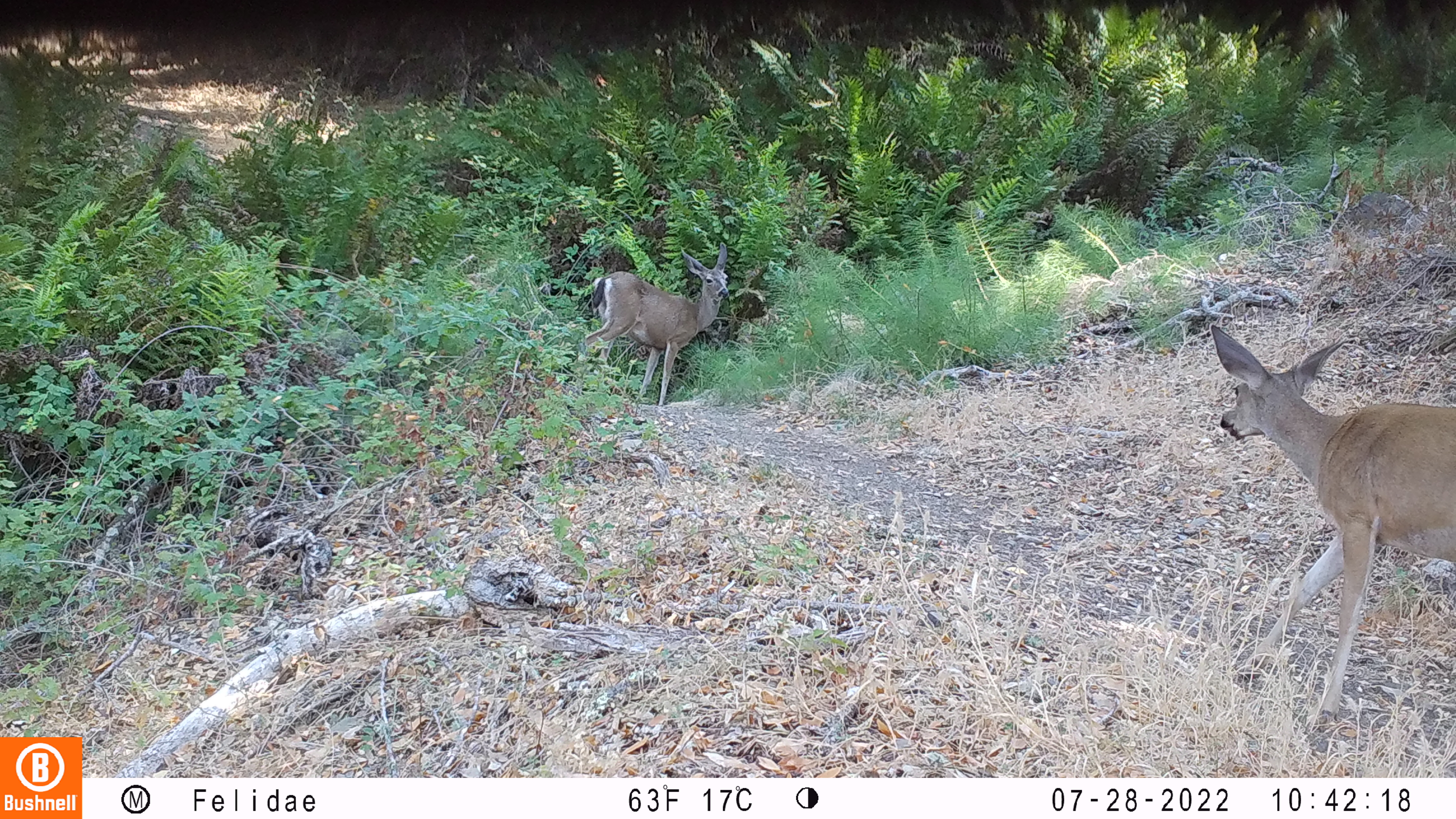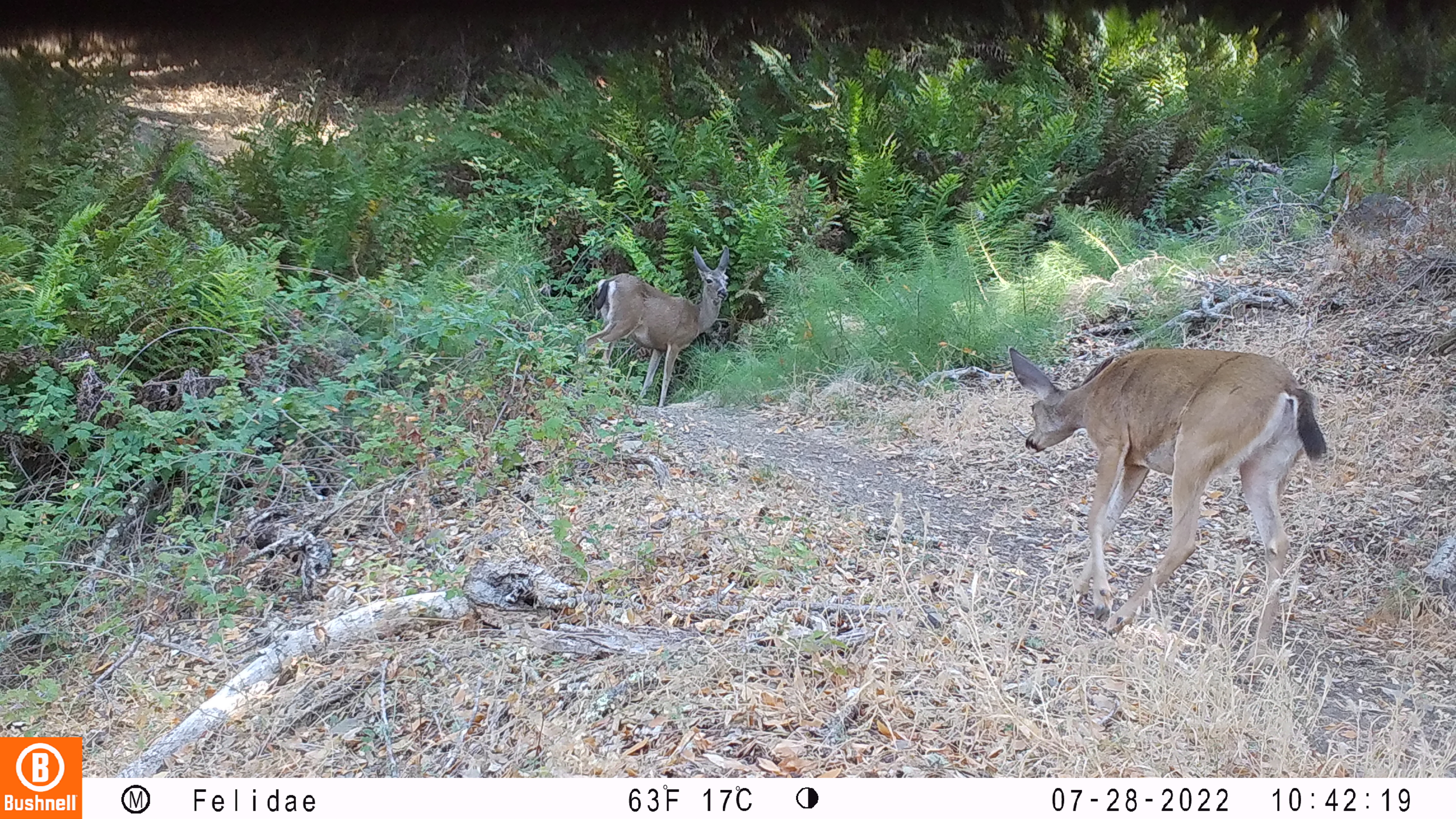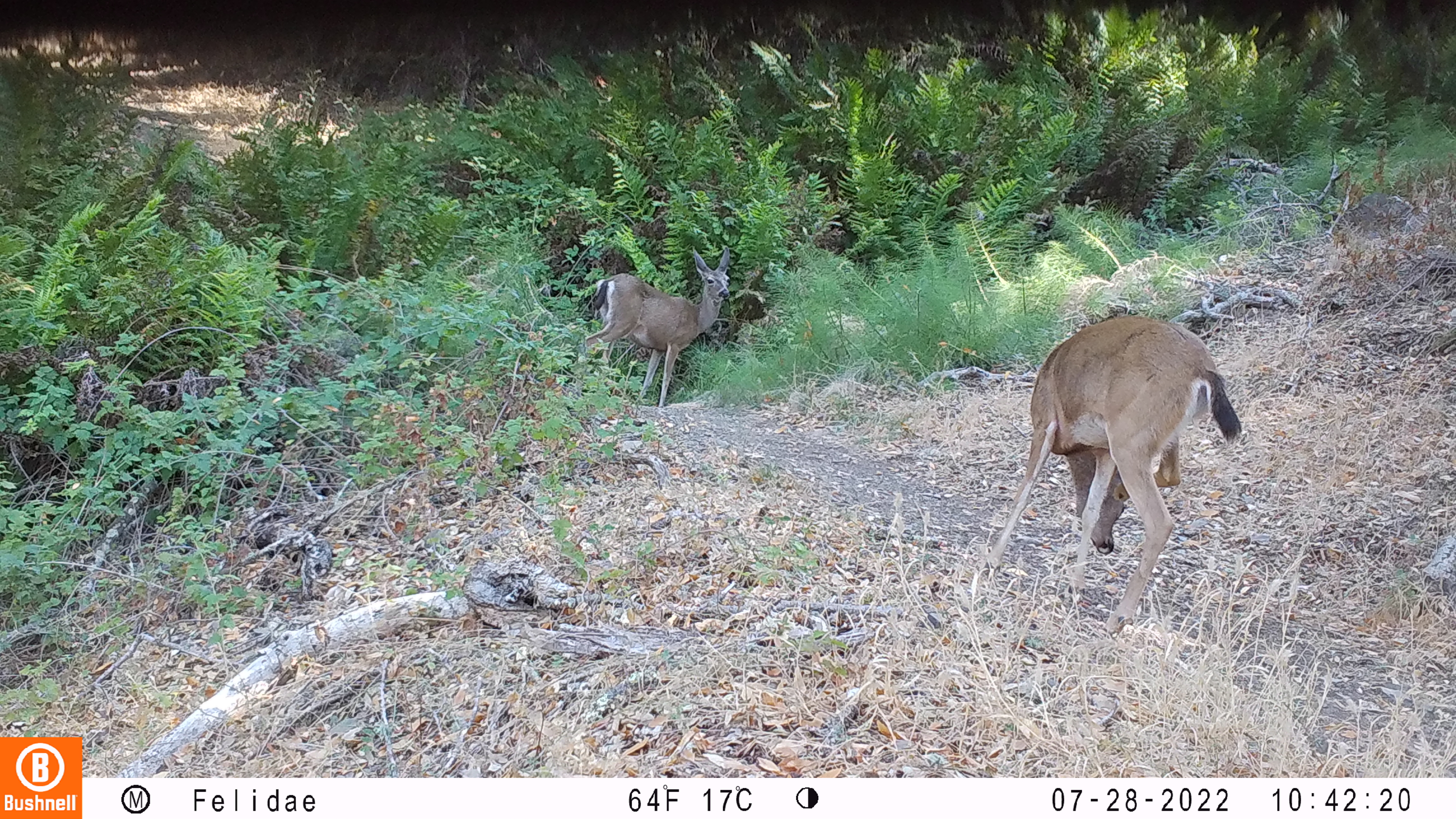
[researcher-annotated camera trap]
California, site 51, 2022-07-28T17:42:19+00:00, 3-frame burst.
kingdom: Animalia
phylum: Chordata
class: Mammalia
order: Artiodactyla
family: Cervidae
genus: Odocoileus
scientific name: Odocoileus hemionus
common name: mule deer